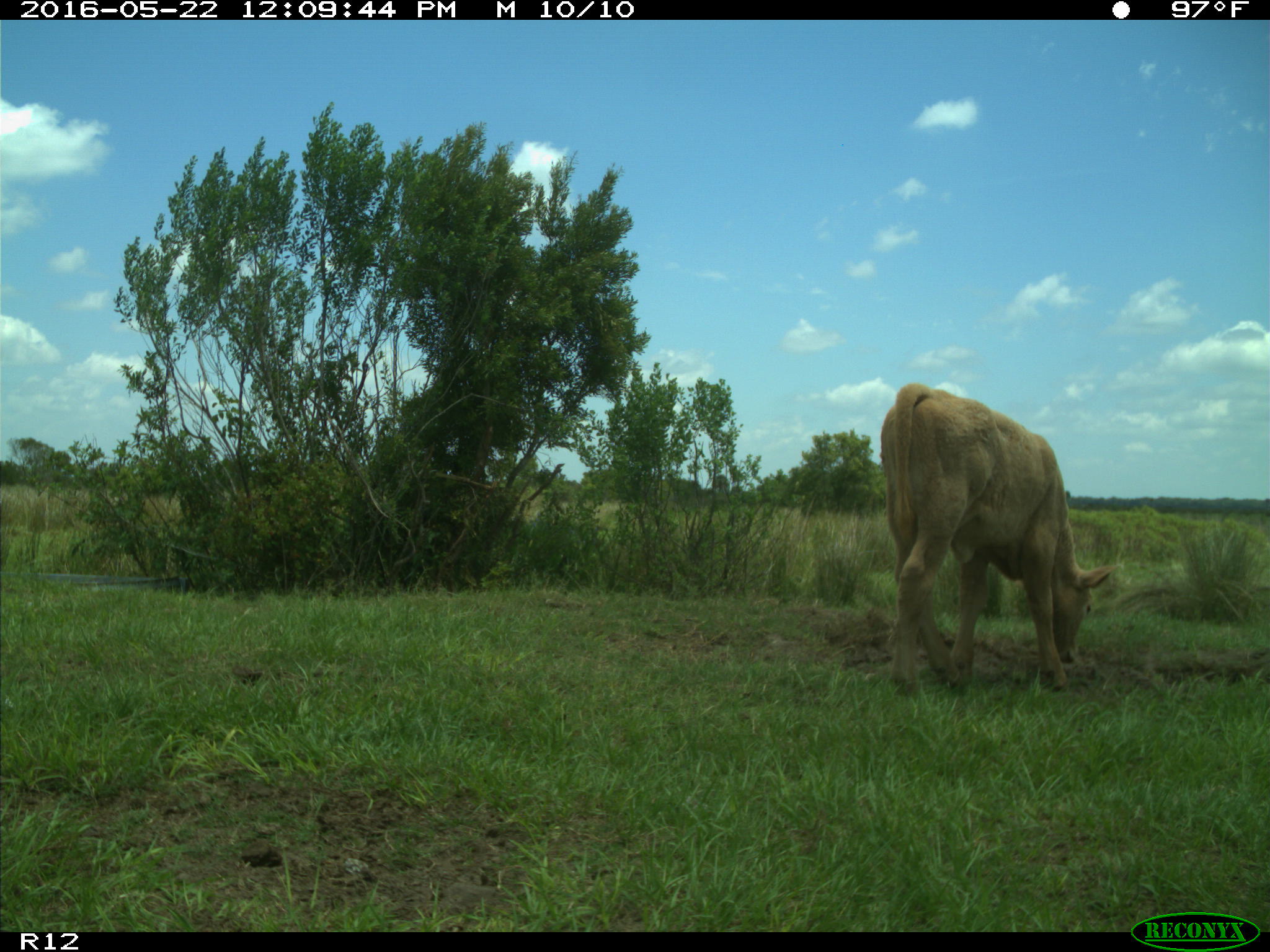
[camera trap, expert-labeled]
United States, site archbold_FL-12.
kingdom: Animalia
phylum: Chordata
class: Mammalia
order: Artiodactyla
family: Bovidae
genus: Bos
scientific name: Bos taurus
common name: domestic cow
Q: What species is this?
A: Bos taurus (domestic cow).